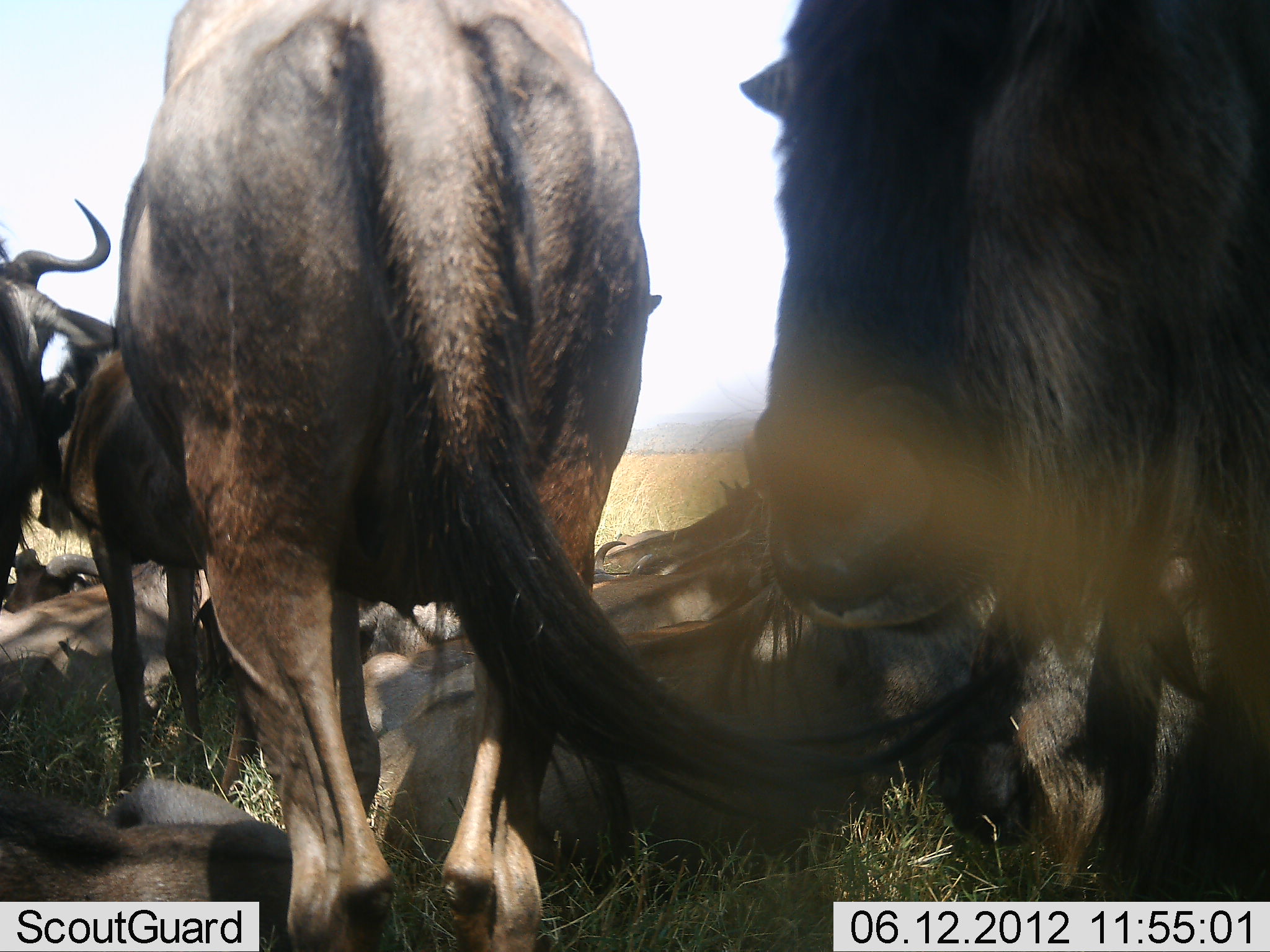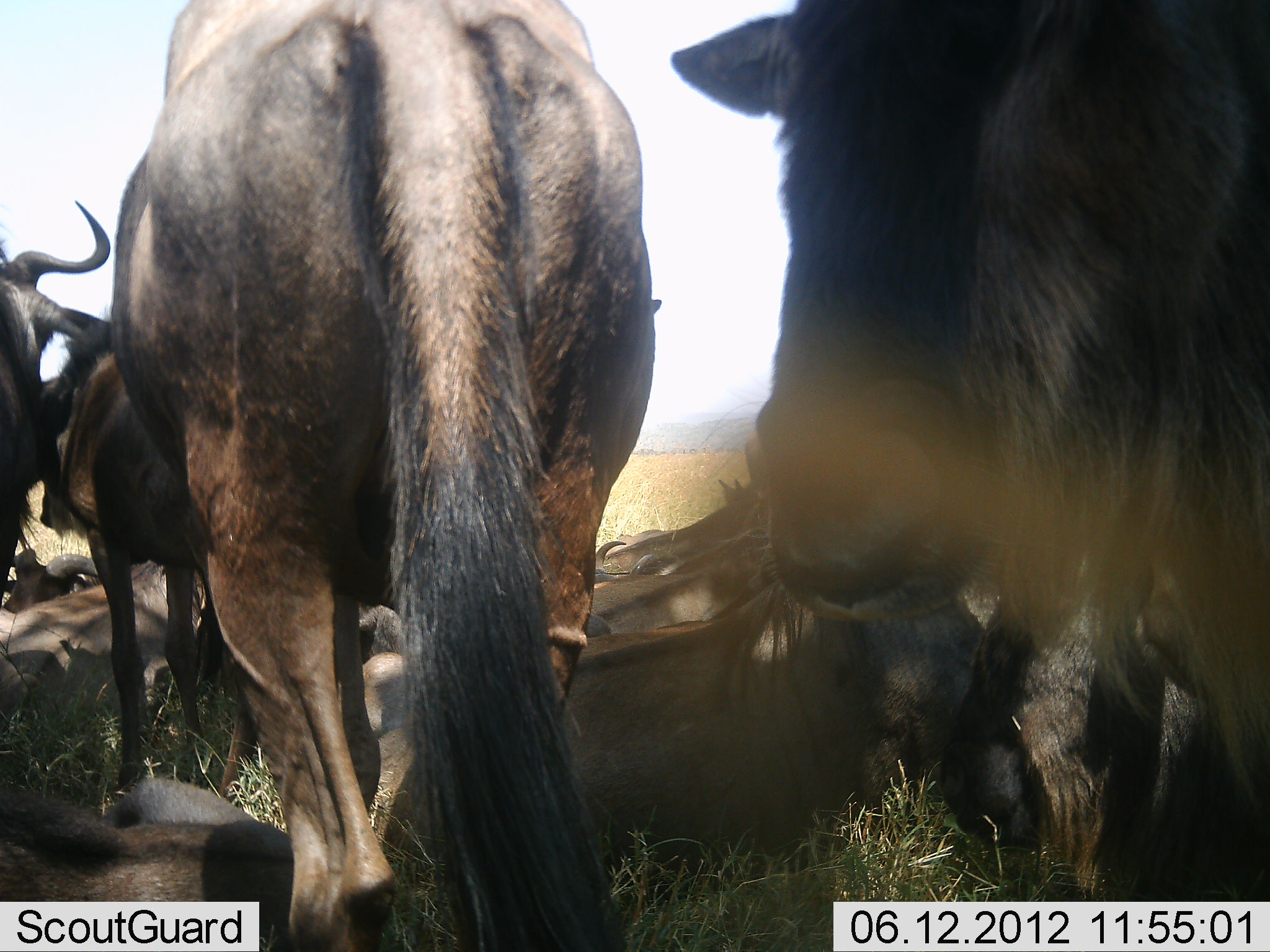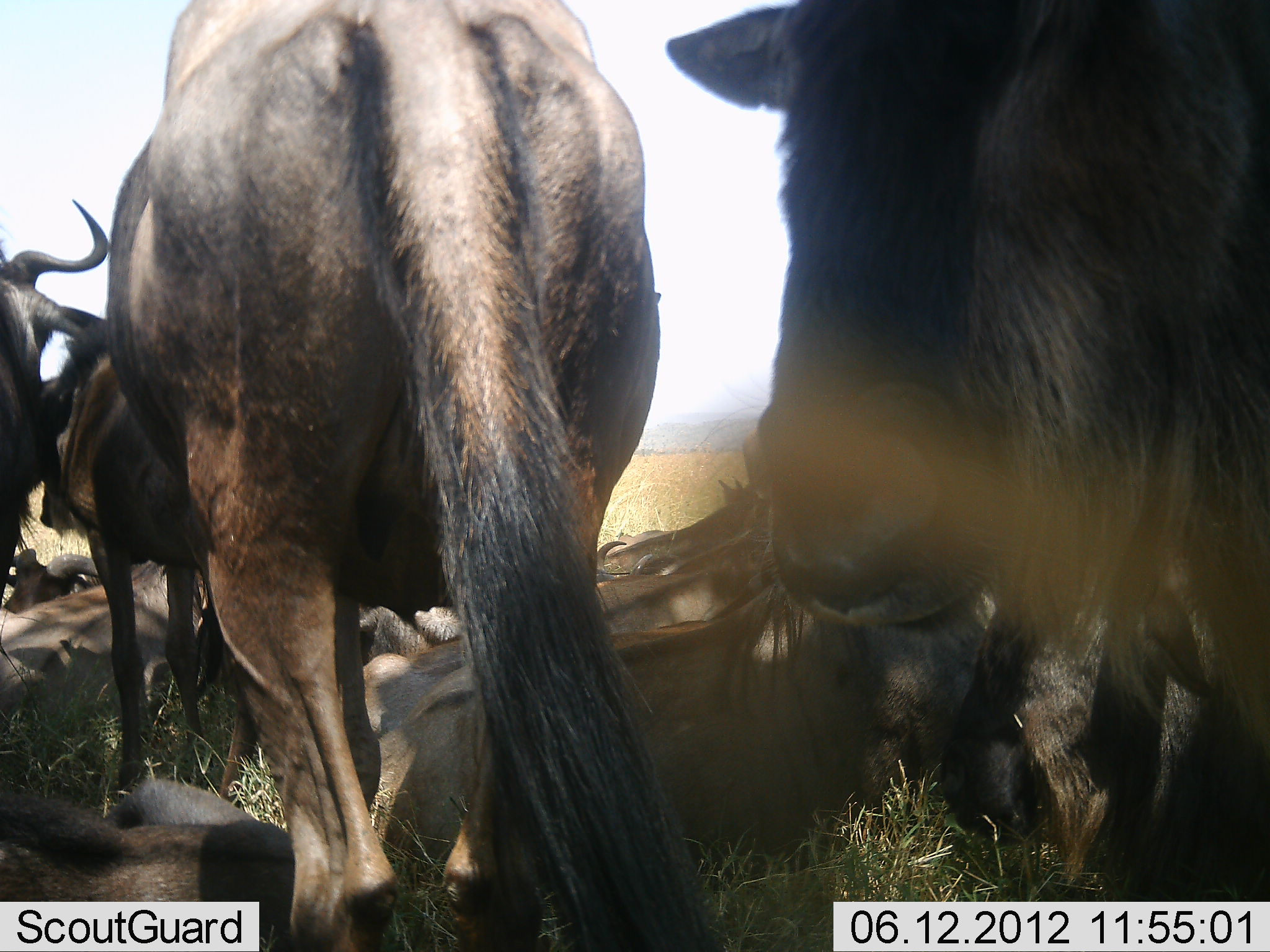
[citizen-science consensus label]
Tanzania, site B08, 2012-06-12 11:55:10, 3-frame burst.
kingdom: Animalia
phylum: Chordata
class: Mammalia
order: Artiodactyla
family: Bovidae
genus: Connochaetes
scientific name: Connochaetes taurinus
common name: blue wildebeest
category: wildebeest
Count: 10.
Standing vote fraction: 80%.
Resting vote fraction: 80%.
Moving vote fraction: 10%.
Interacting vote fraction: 0%.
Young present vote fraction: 20%.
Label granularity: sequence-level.